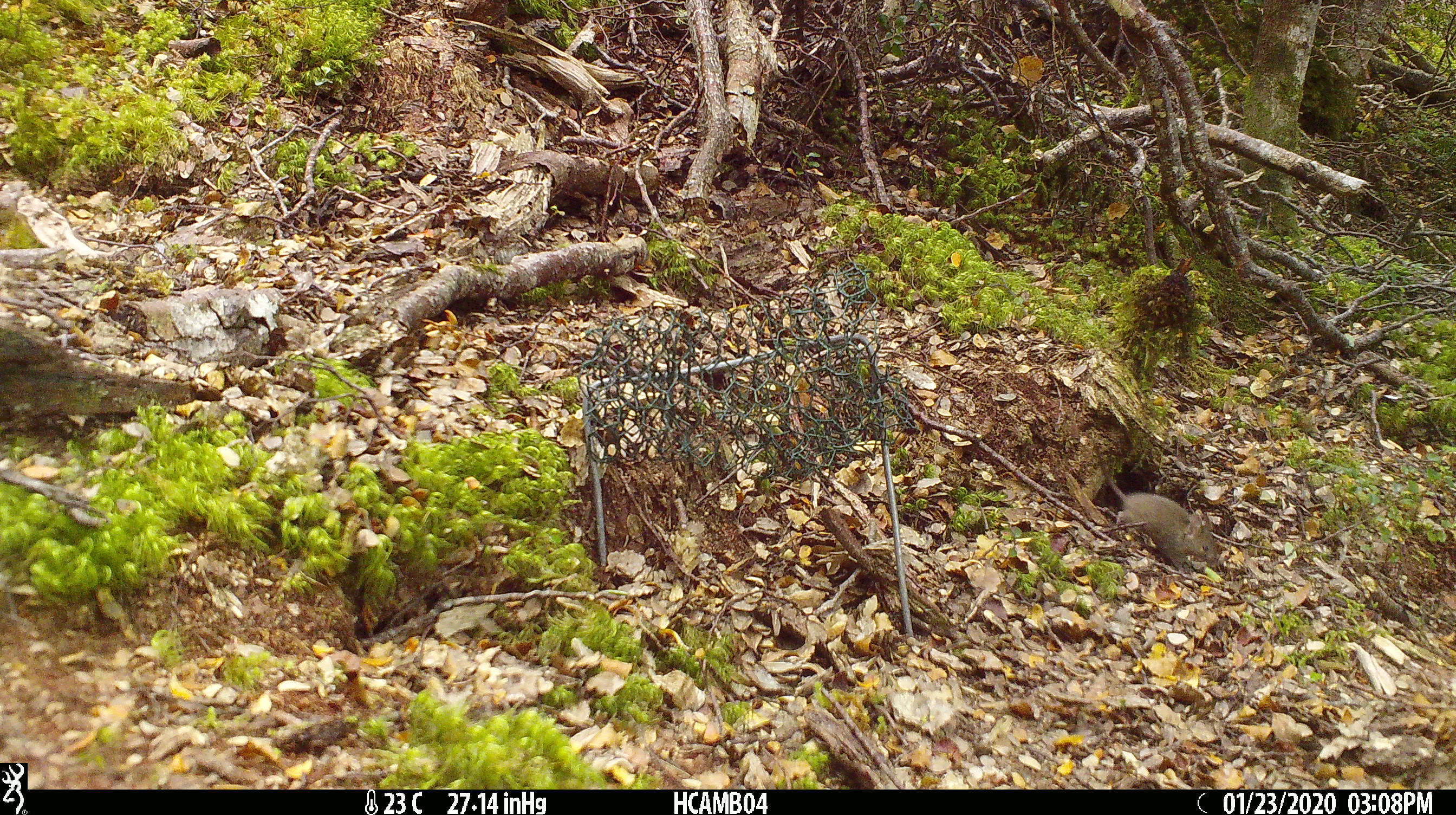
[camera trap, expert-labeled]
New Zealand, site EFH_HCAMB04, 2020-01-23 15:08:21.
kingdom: Animalia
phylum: Chordata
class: Mammalia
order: Rodentia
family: Muridae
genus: Mus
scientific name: Mus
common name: mouse